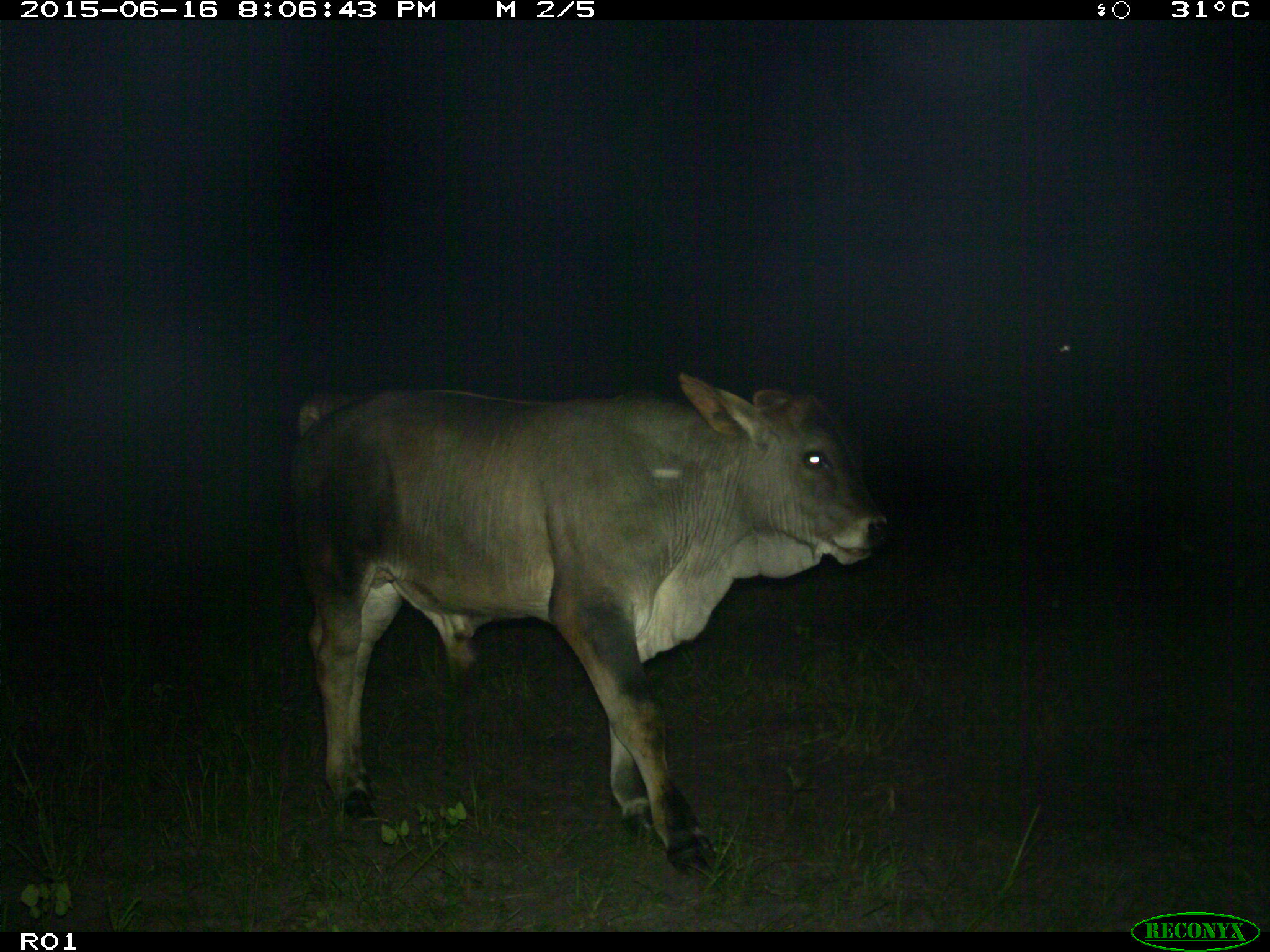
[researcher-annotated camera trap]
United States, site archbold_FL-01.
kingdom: Animalia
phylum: Chordata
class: Mammalia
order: Artiodactyla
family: Bovidae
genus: Bos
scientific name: Bos taurus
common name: domestic cow